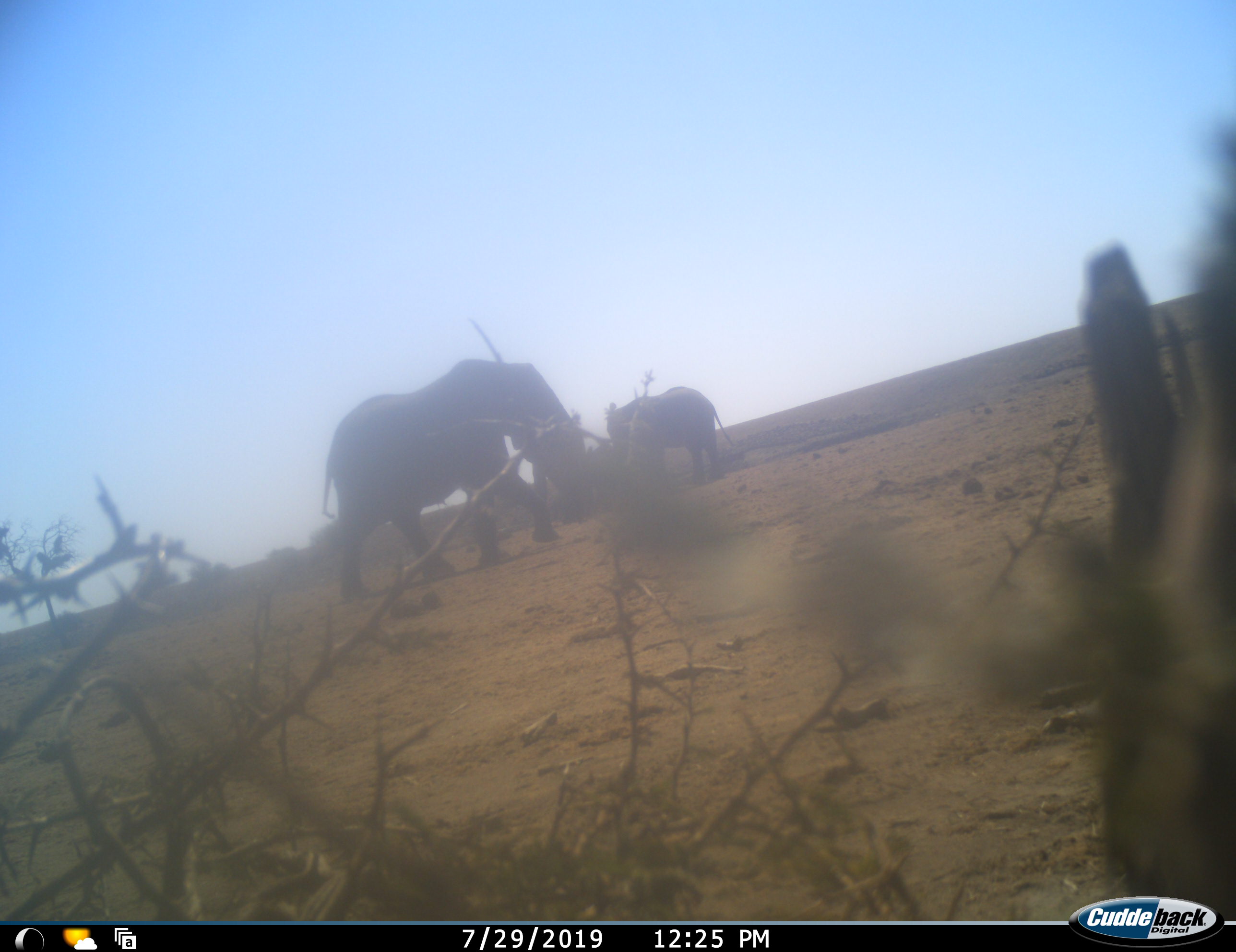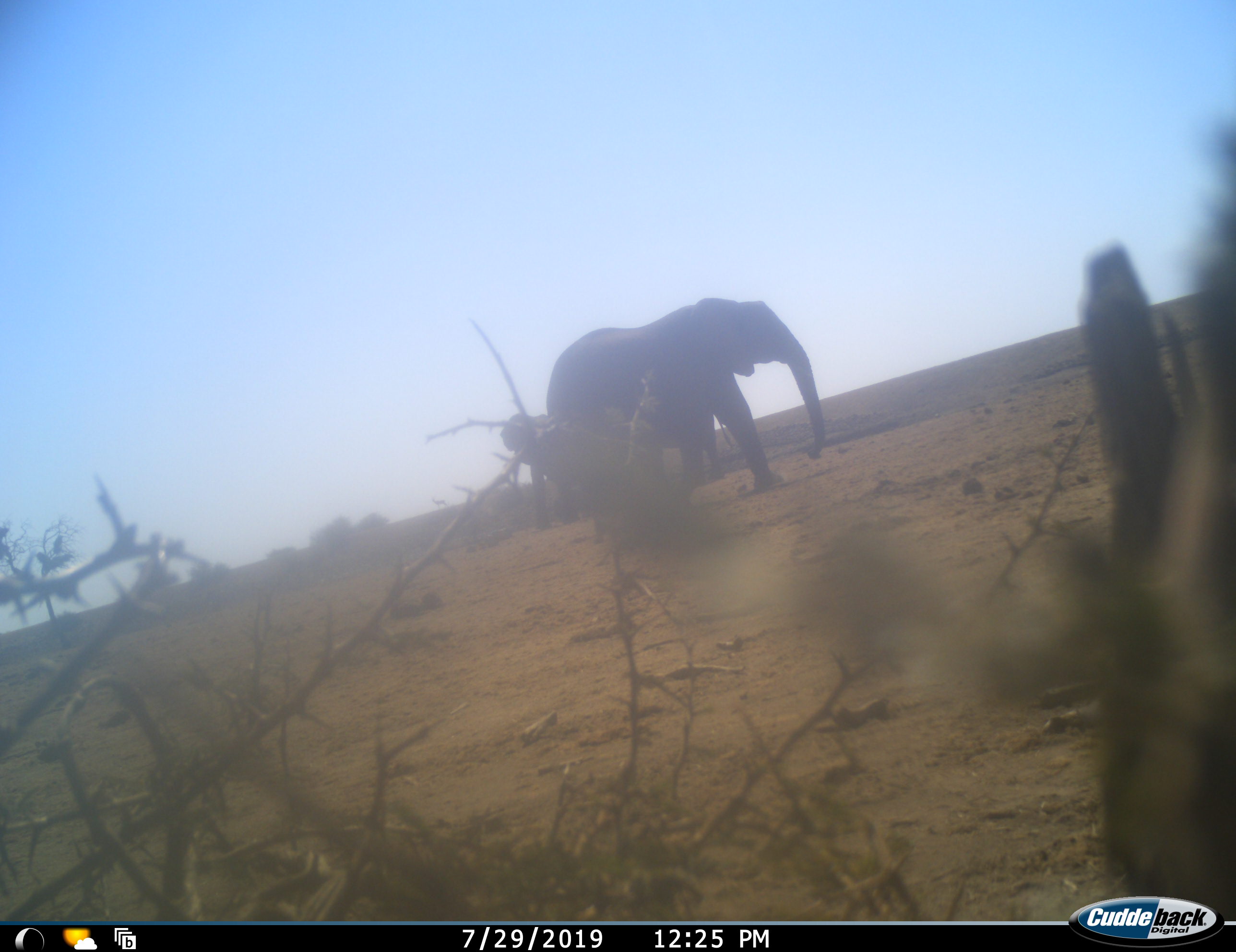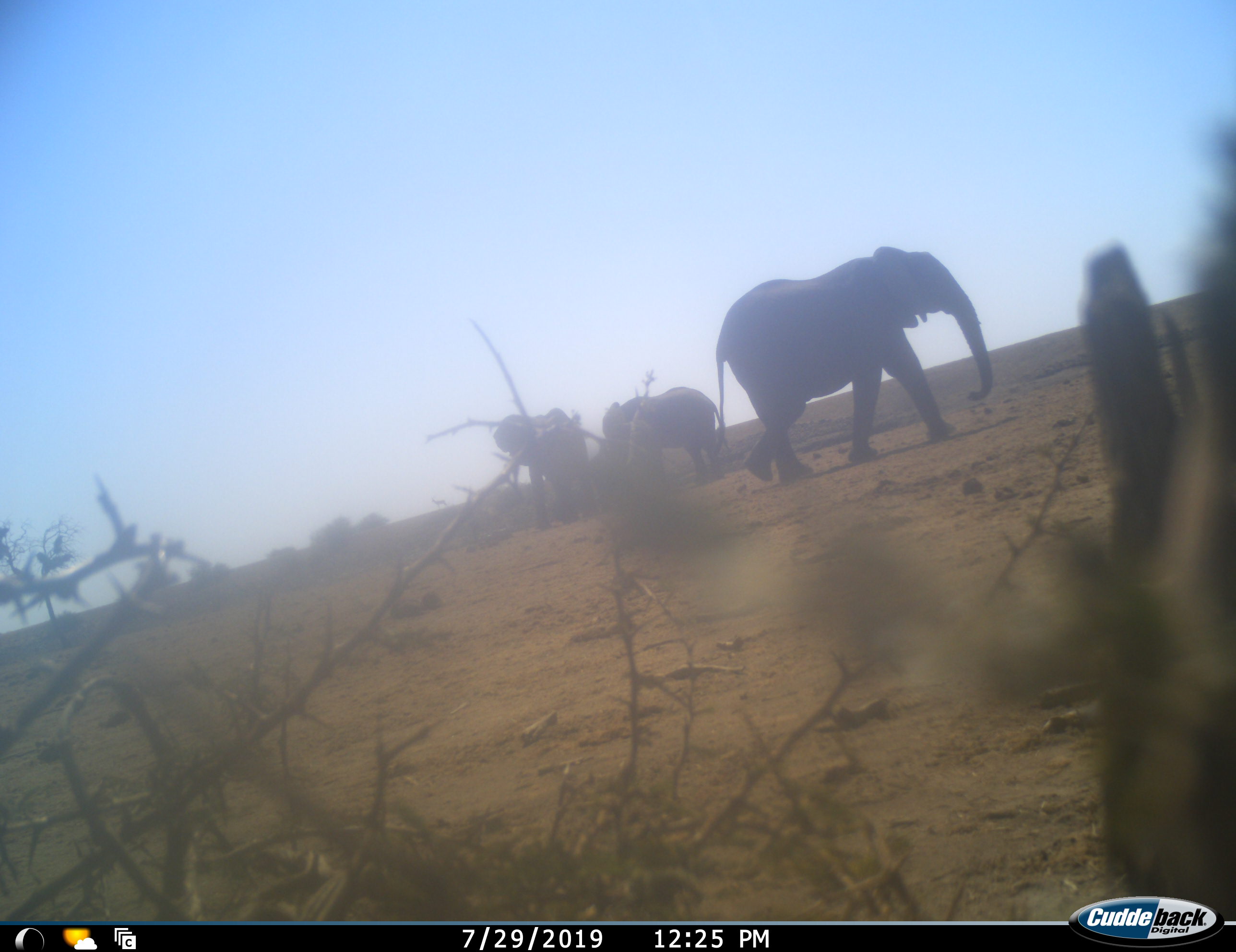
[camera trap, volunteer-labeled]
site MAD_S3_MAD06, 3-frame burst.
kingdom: Animalia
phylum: Chordata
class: Mammalia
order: Proboscidea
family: Elephantidae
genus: Loxodonta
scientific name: Loxodonta africana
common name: african bush elephant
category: elephant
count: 3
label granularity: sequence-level